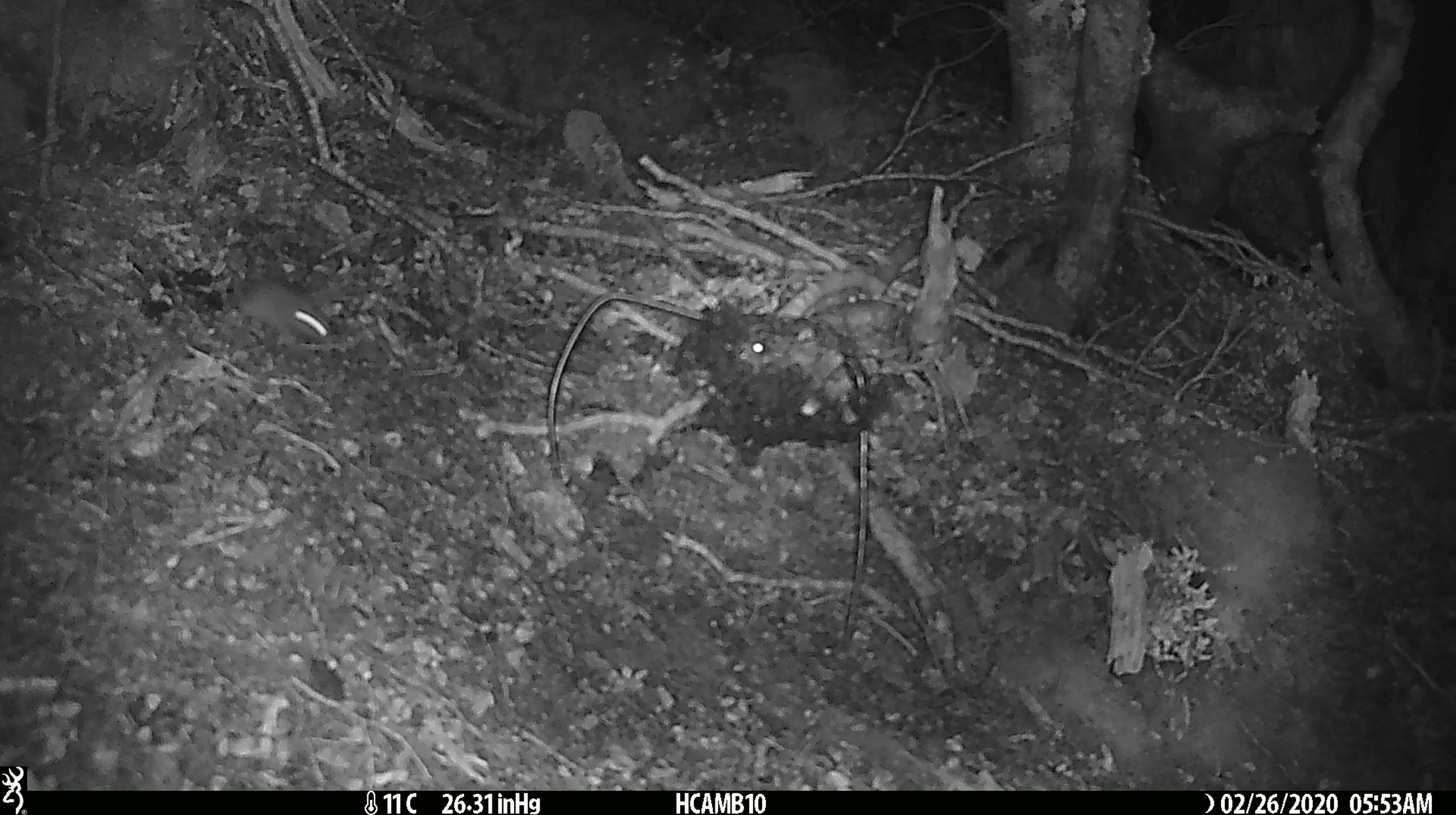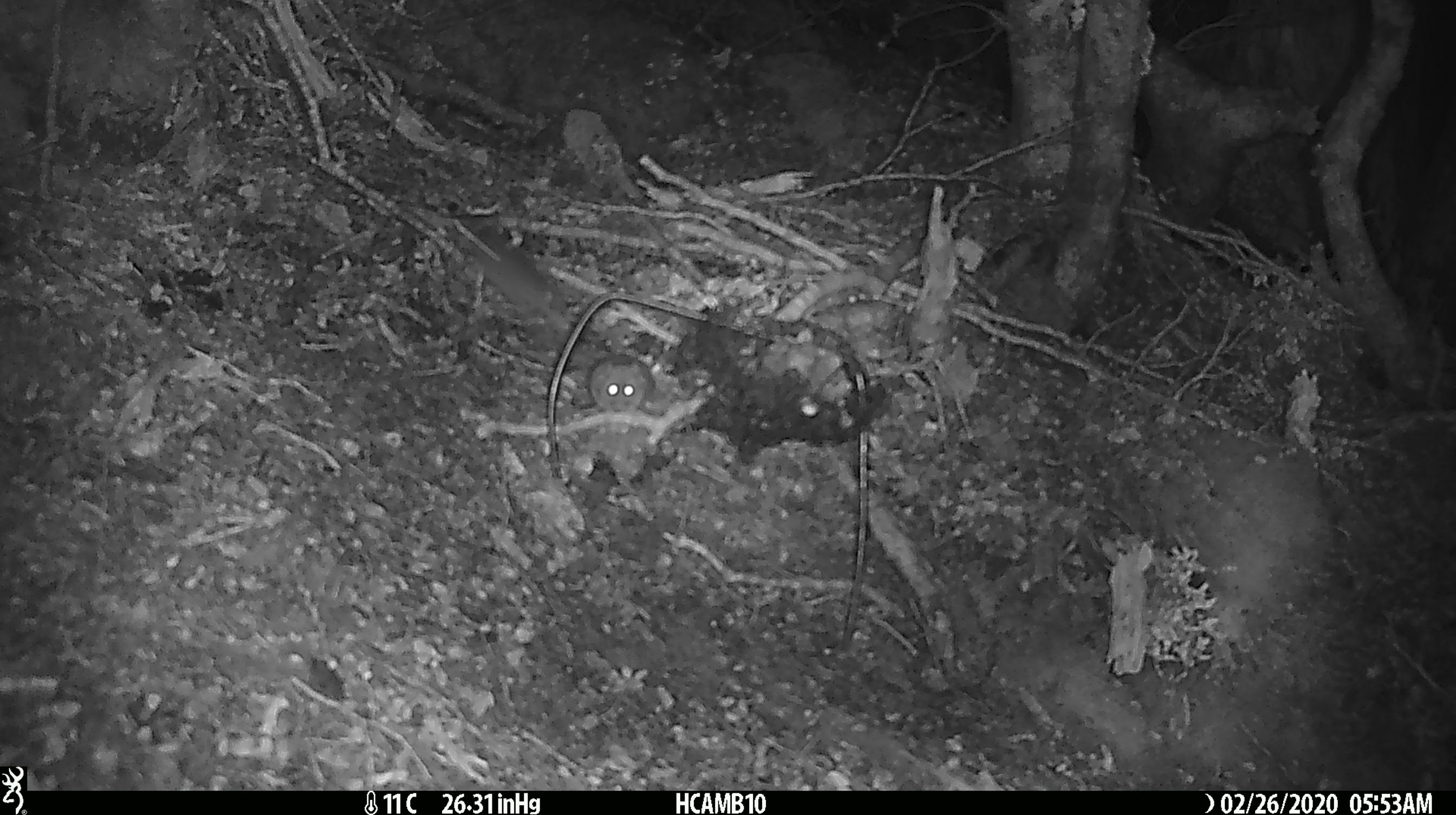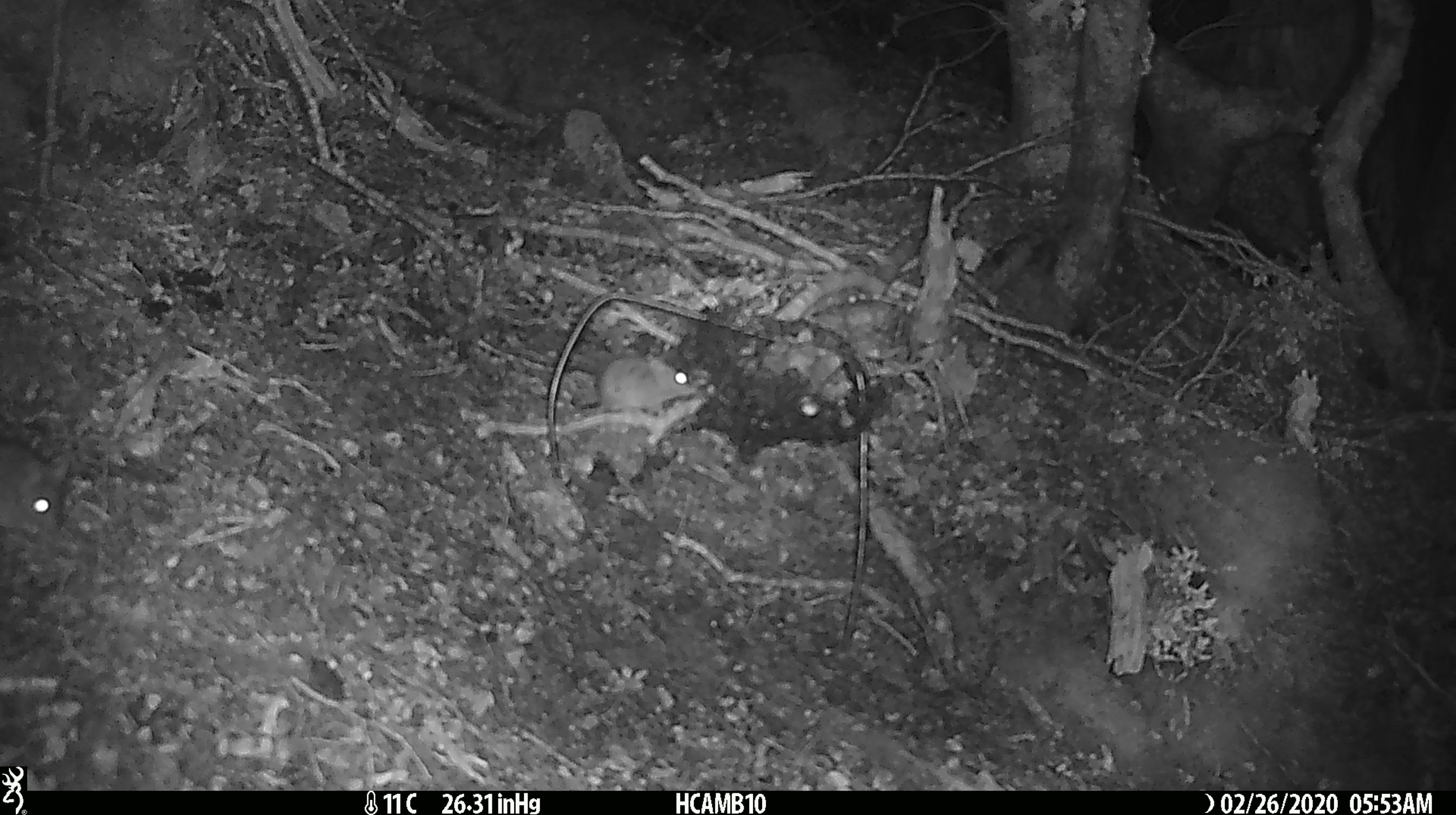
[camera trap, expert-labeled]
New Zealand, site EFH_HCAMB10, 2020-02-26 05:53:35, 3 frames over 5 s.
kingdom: Animalia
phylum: Chordata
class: Mammalia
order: Rodentia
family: Muridae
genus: Mus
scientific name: Mus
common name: mouse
Mouse (Mus).